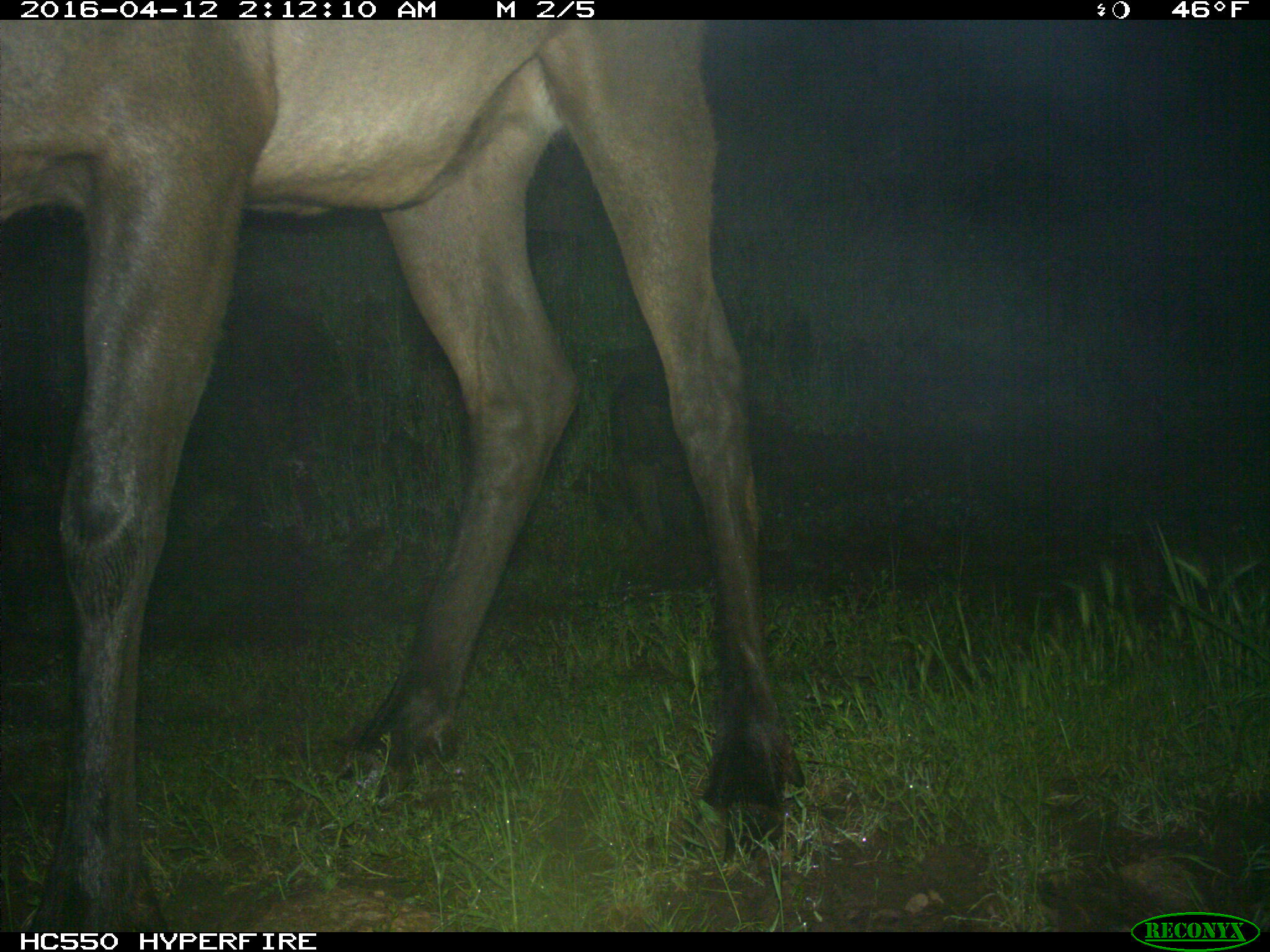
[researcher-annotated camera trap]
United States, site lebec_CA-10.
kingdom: Animalia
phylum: Chordata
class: Mammalia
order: Artiodactyla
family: Cervidae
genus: Cervus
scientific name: Cervus canadensis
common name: elk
Cervus canadensis (elk).